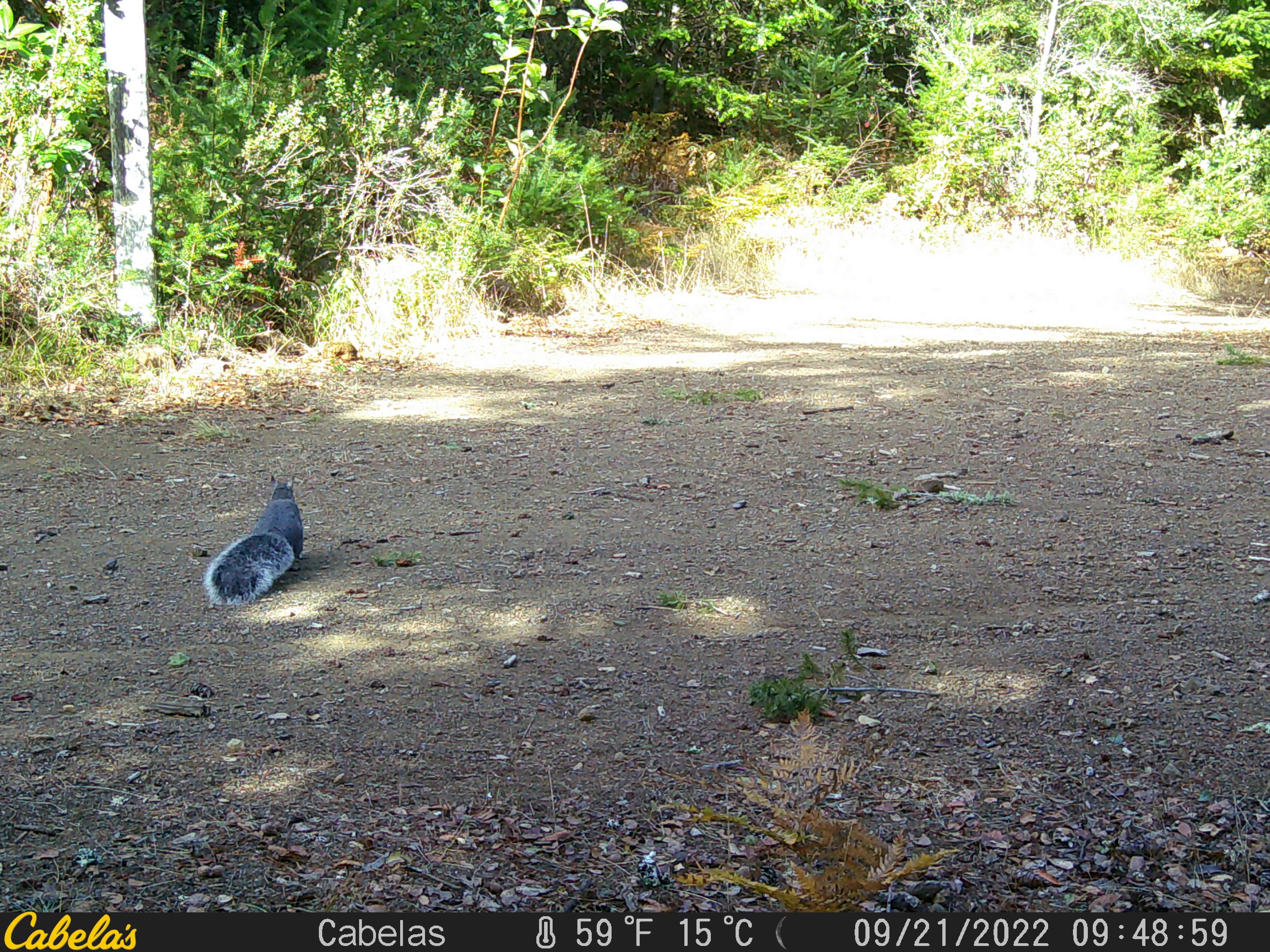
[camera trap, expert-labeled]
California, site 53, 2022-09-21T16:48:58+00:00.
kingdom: Animalia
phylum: Chordata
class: Mammalia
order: Rodentia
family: Sciuridae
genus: Sciurus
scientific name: Sciurus griseus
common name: western gray squirrel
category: western grey squirrel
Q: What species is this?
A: Western grey squirrel (western gray squirrel) (Sciurus griseus).